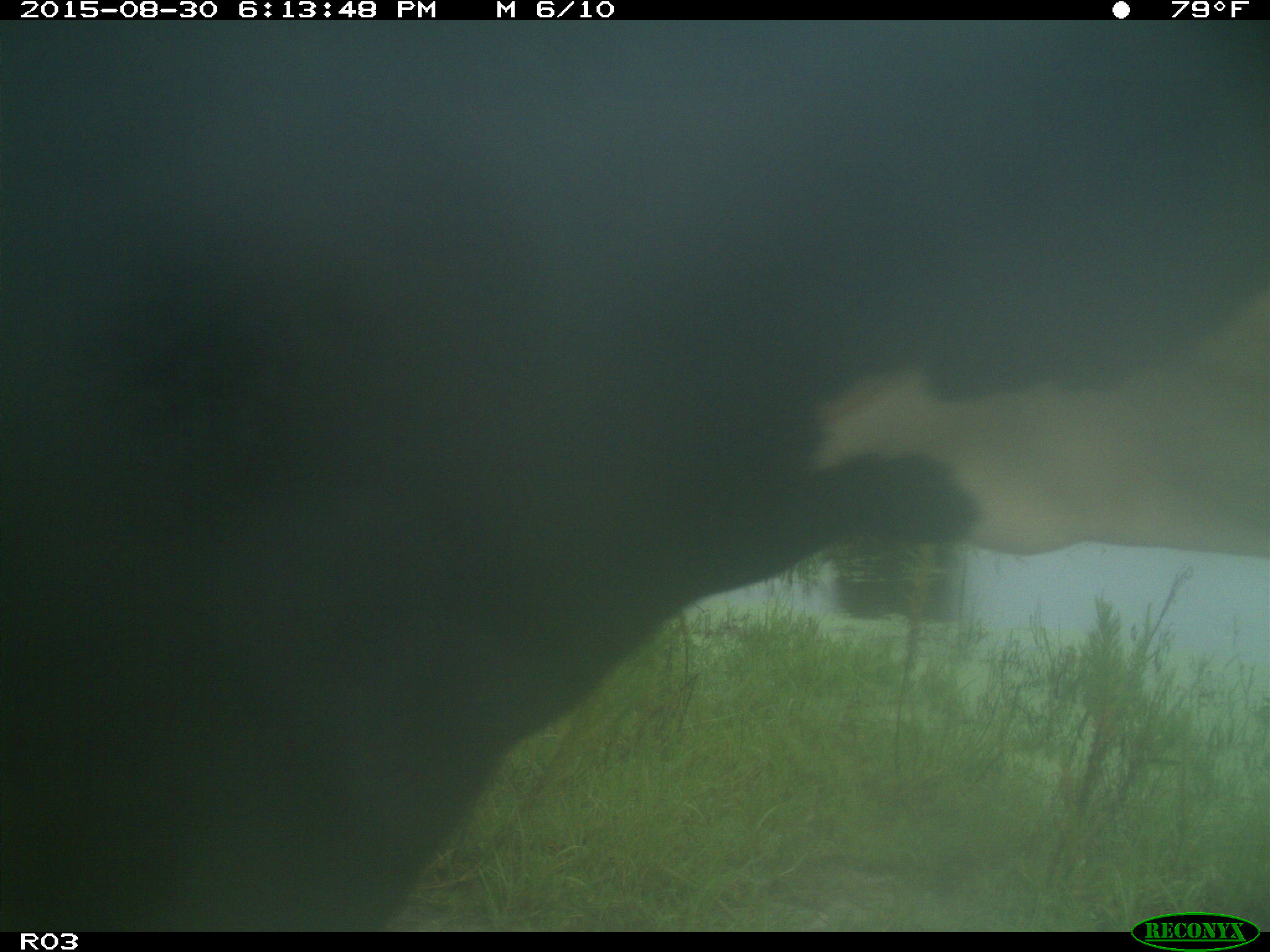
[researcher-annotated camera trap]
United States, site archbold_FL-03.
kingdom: Animalia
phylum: Chordata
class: Mammalia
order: Artiodactyla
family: Bovidae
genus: Bos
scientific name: Bos taurus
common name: domestic cow